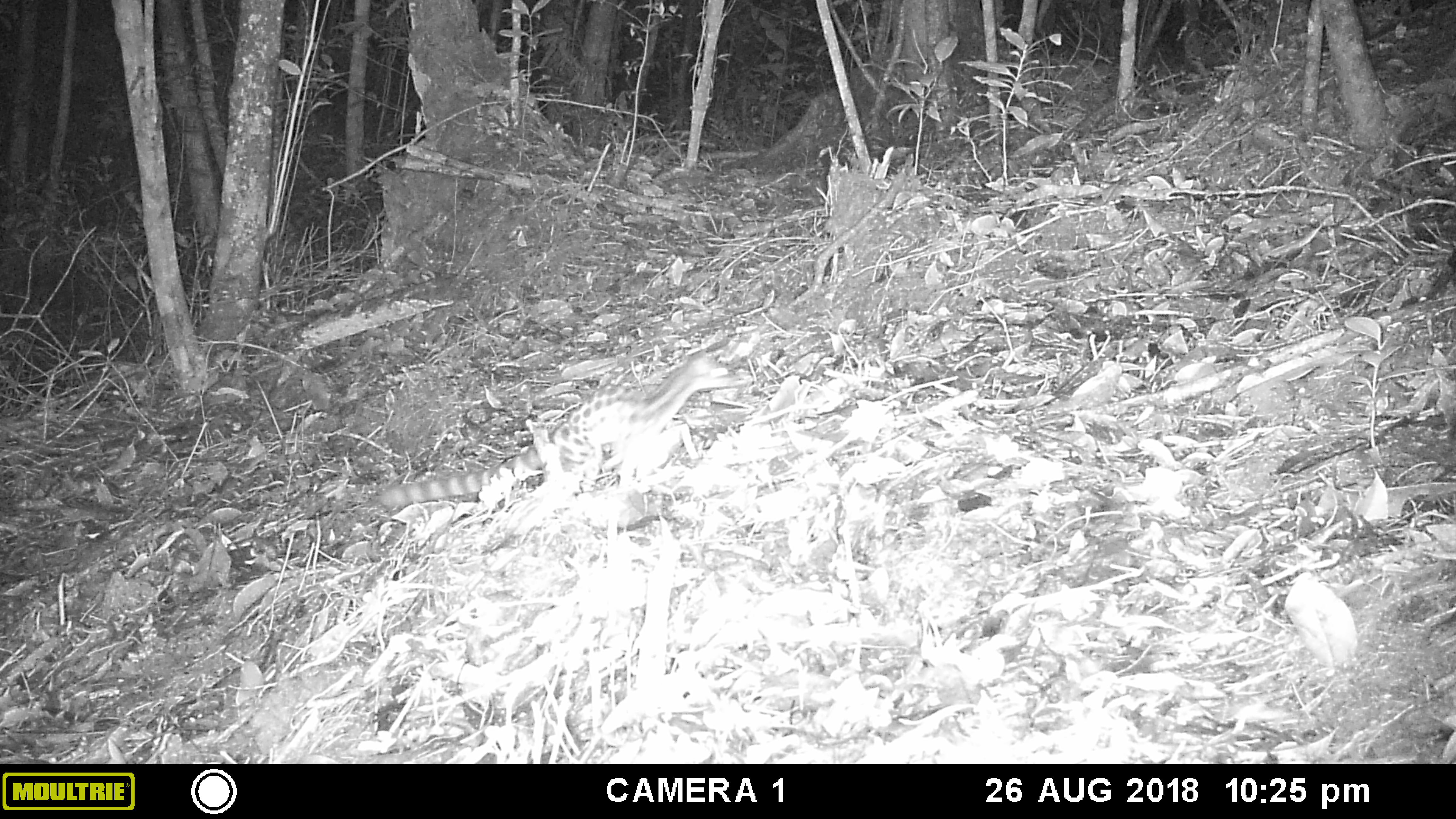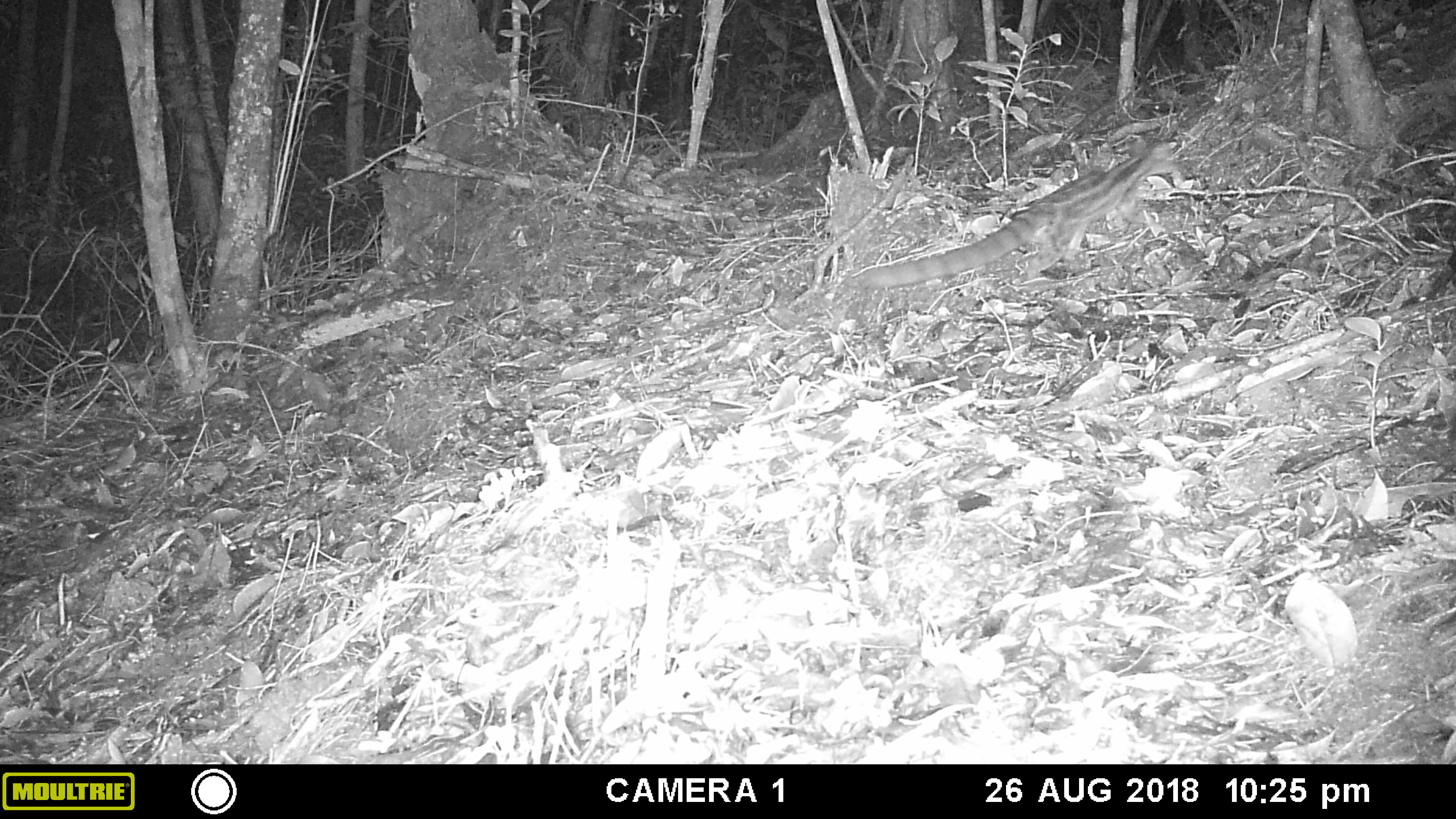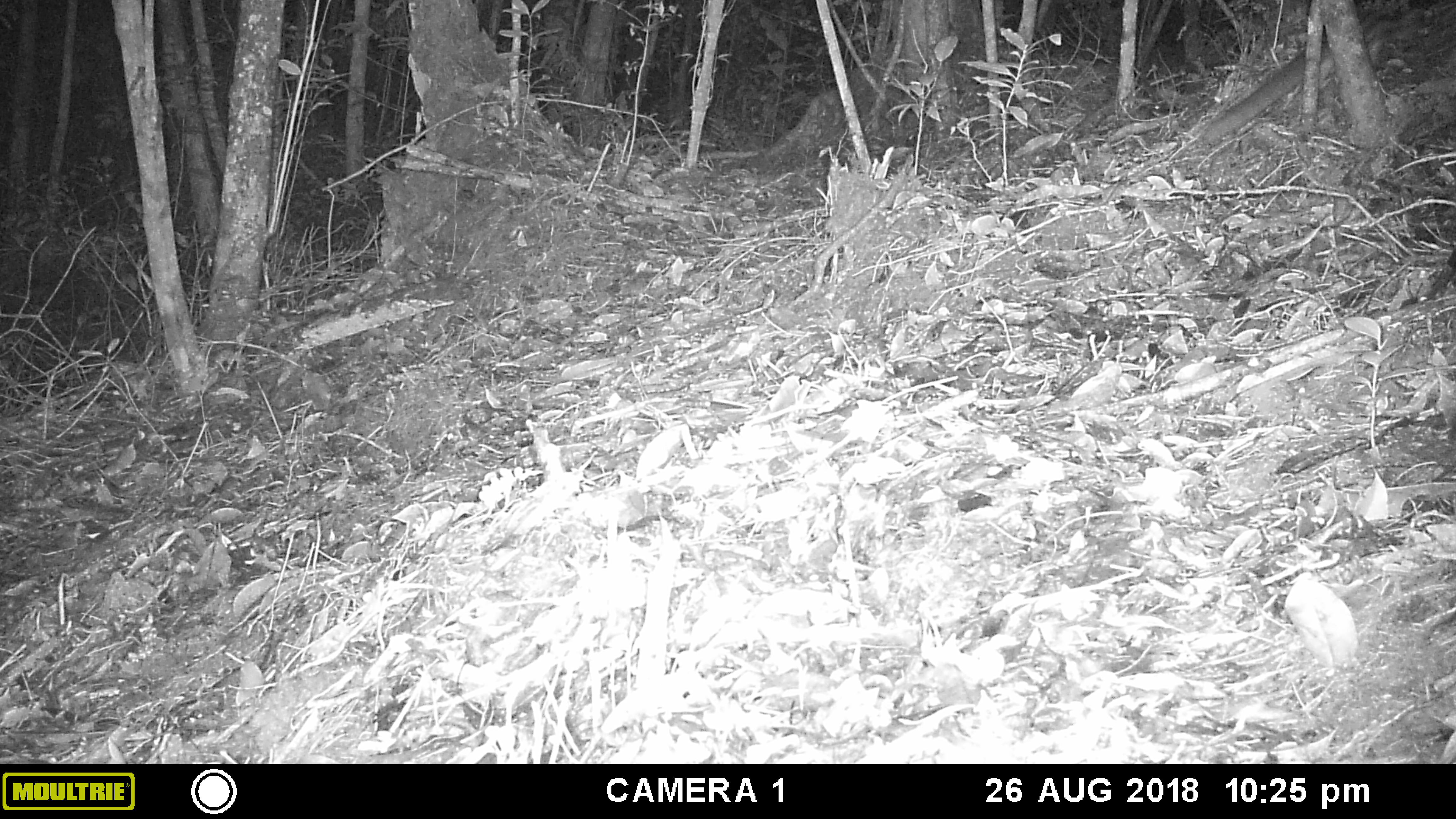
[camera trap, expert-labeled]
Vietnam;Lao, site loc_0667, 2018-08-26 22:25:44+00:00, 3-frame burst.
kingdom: Animalia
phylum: Chordata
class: Mammalia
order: Carnivora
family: Prionodontidae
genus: Prionodon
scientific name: Prionodon pardicolor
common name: spotted linsang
Spotted linsang (Prionodon pardicolor). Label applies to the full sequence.